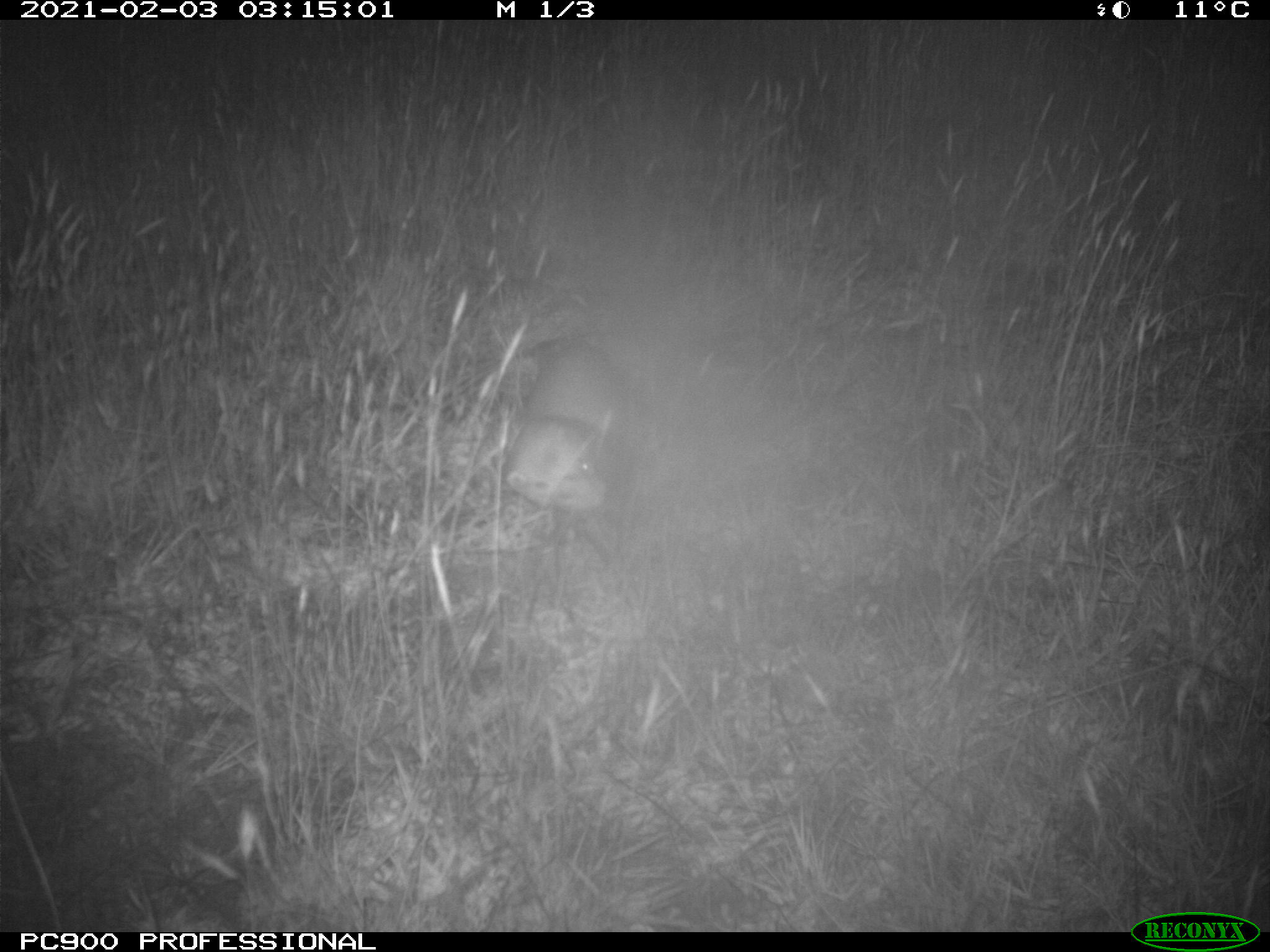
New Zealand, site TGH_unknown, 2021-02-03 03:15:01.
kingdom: Animalia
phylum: Chordata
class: Mammalia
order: Carnivora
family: Mustelidae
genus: Mustela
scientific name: Mustela furo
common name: ferret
Ferret (Mustela furo).